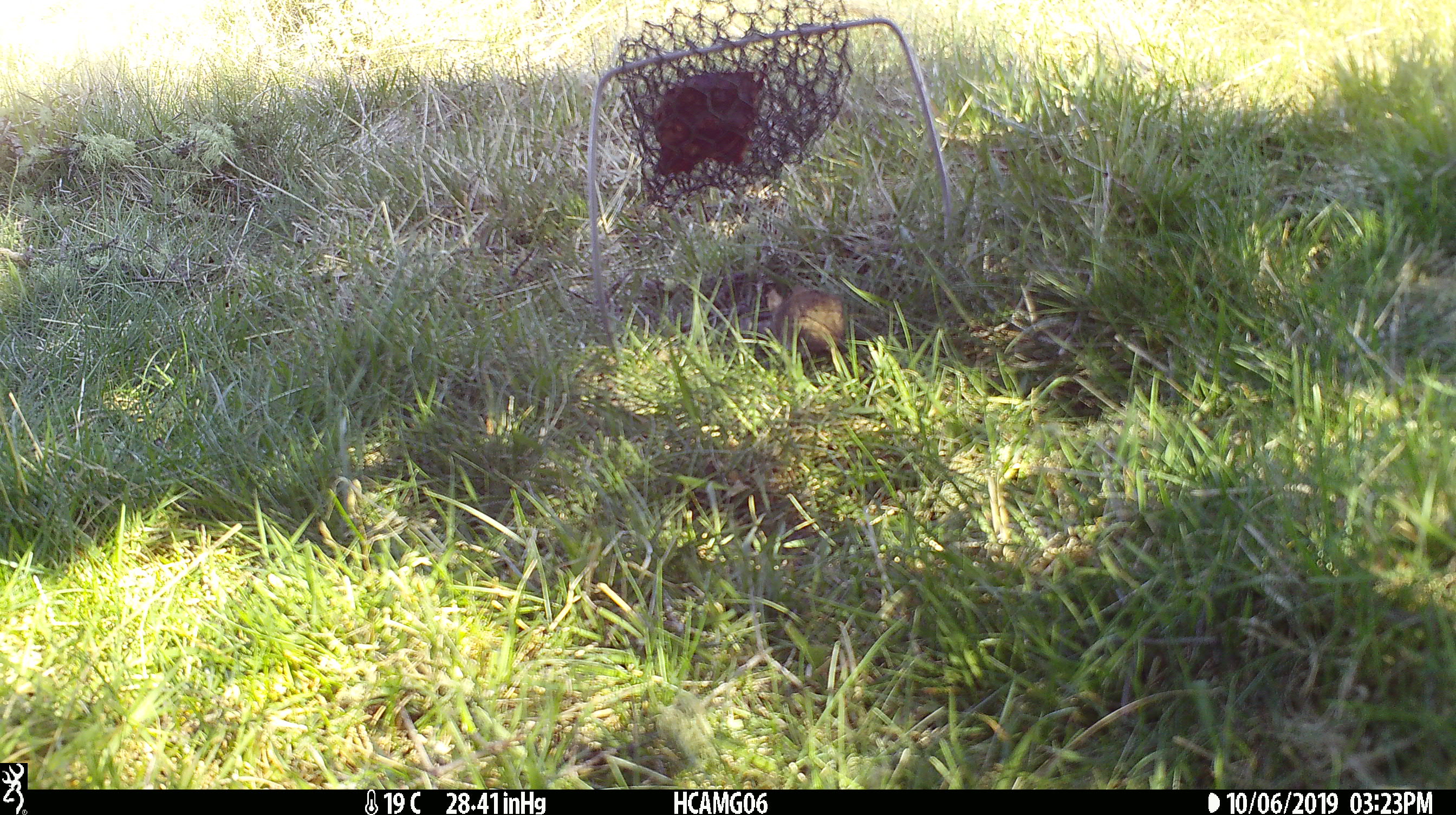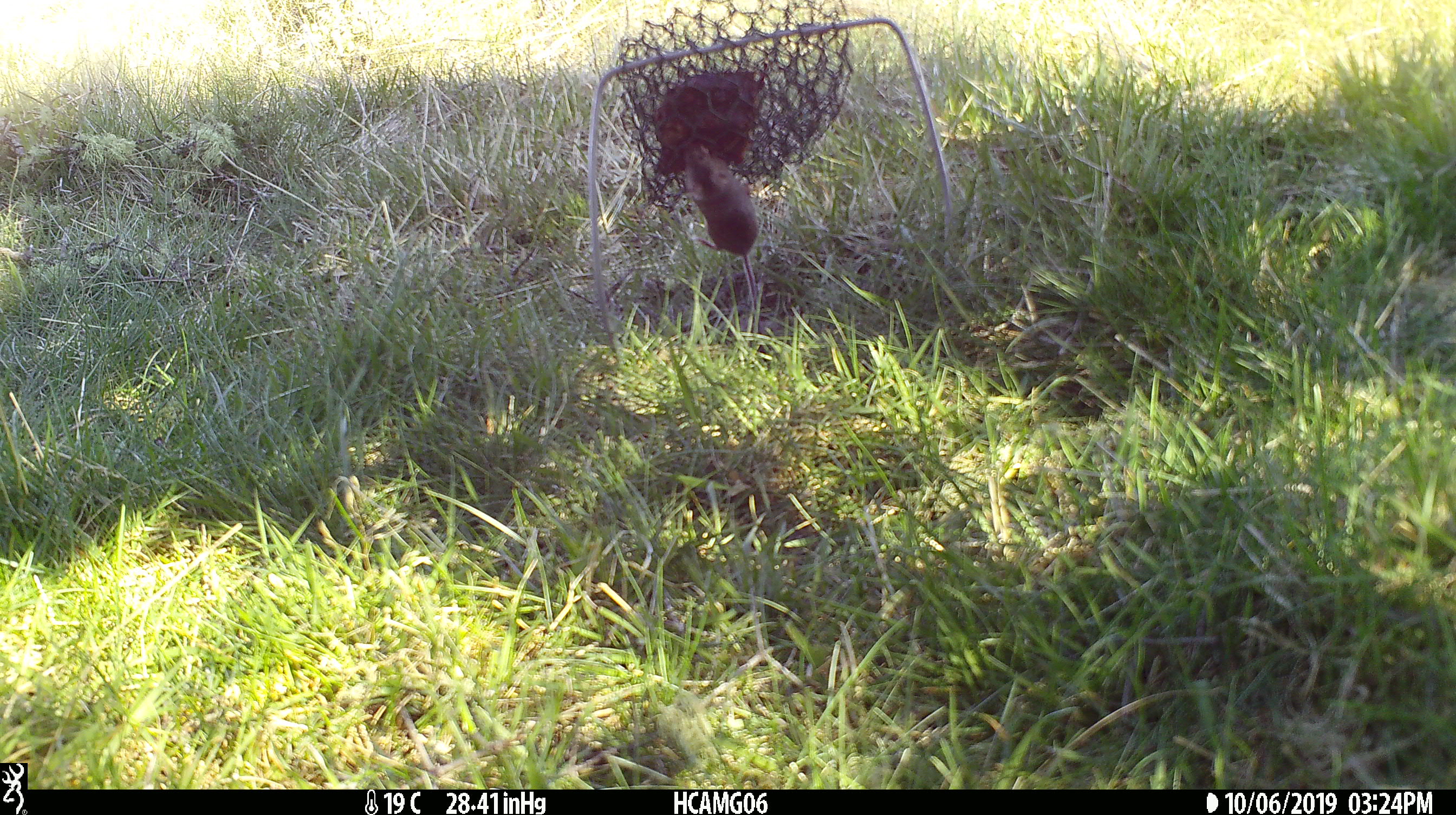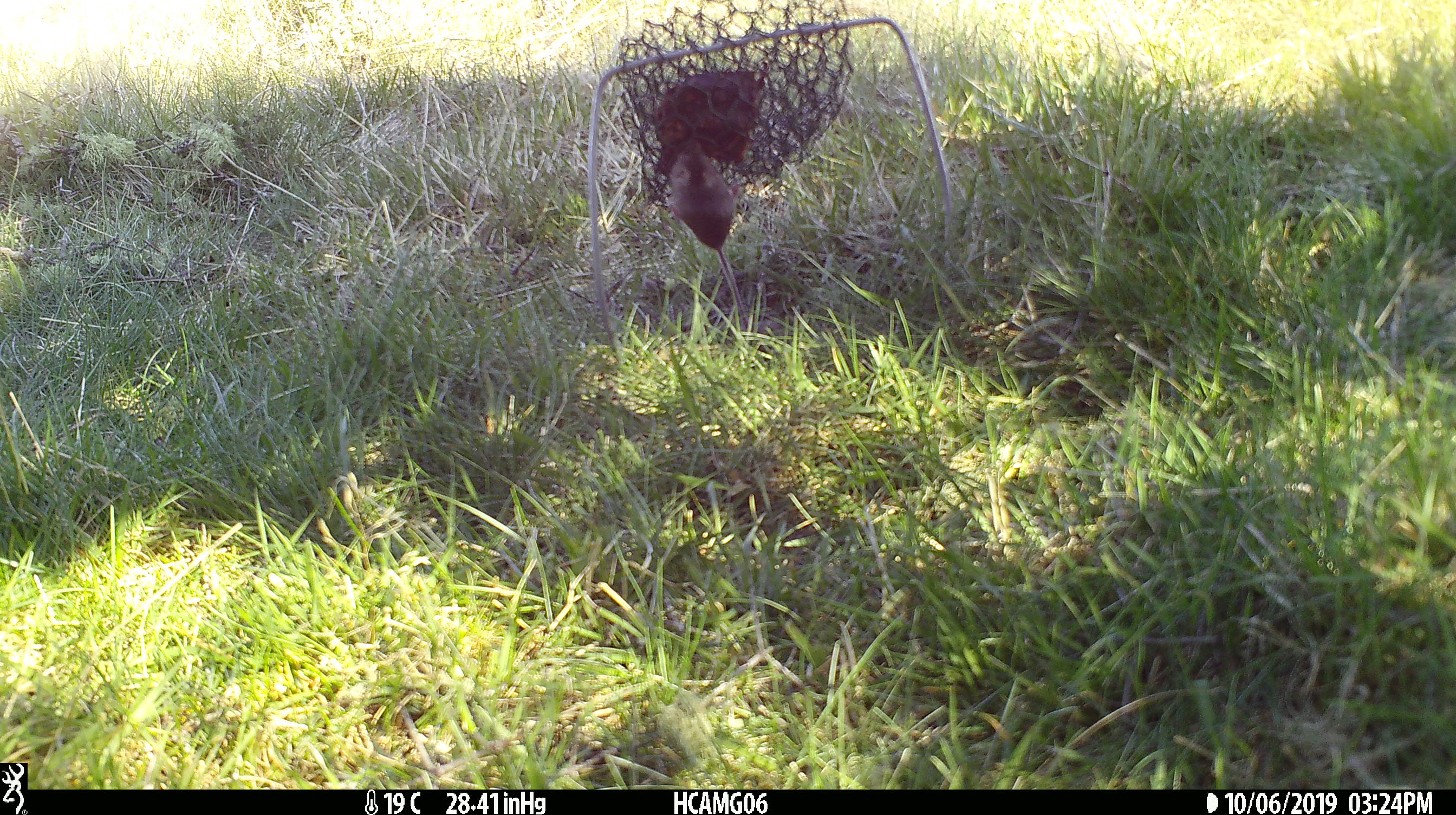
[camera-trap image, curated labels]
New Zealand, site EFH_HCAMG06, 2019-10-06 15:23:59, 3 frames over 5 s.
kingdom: Animalia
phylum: Chordata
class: Mammalia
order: Rodentia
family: Muridae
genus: Mus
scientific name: Mus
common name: mouse